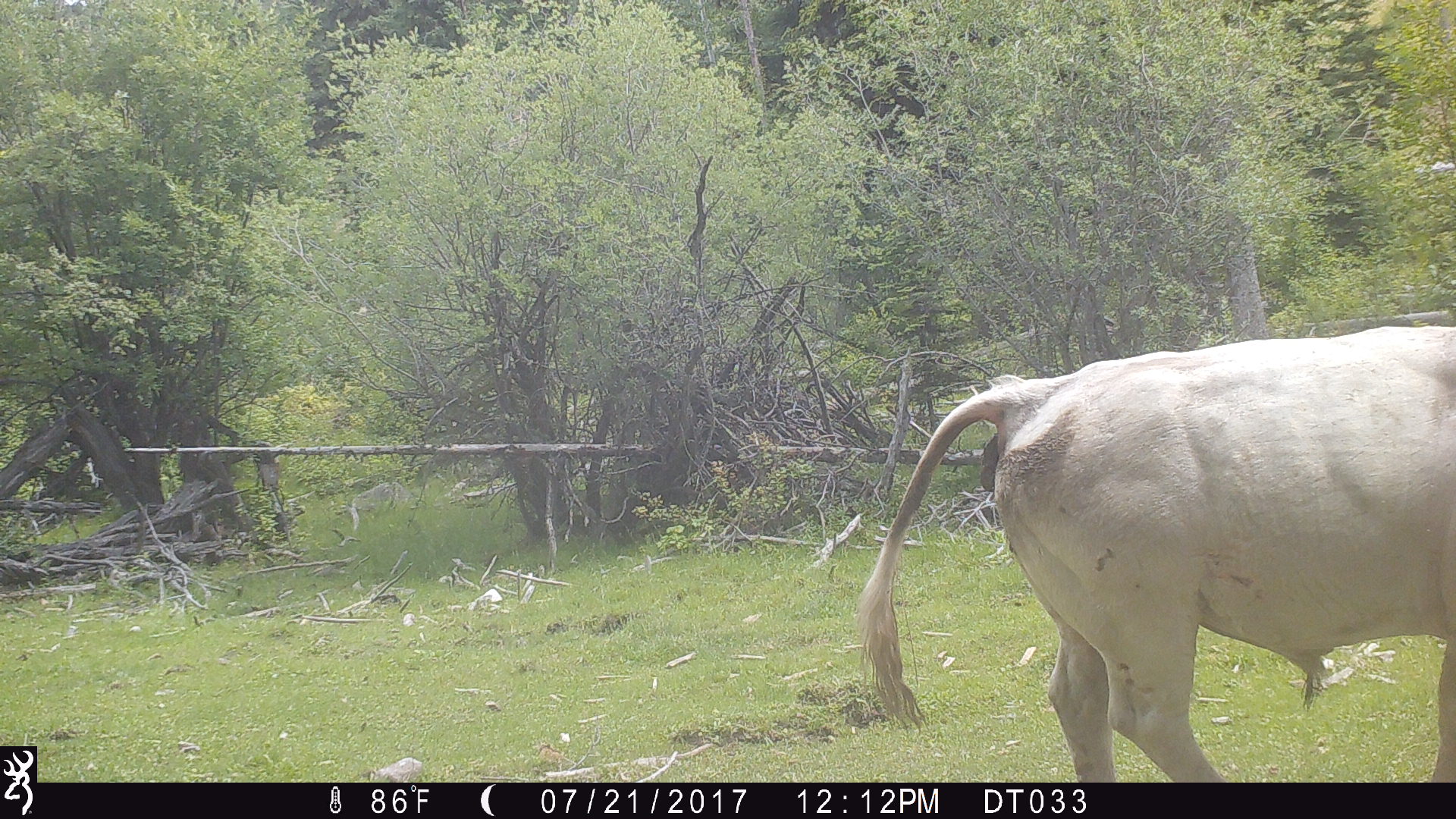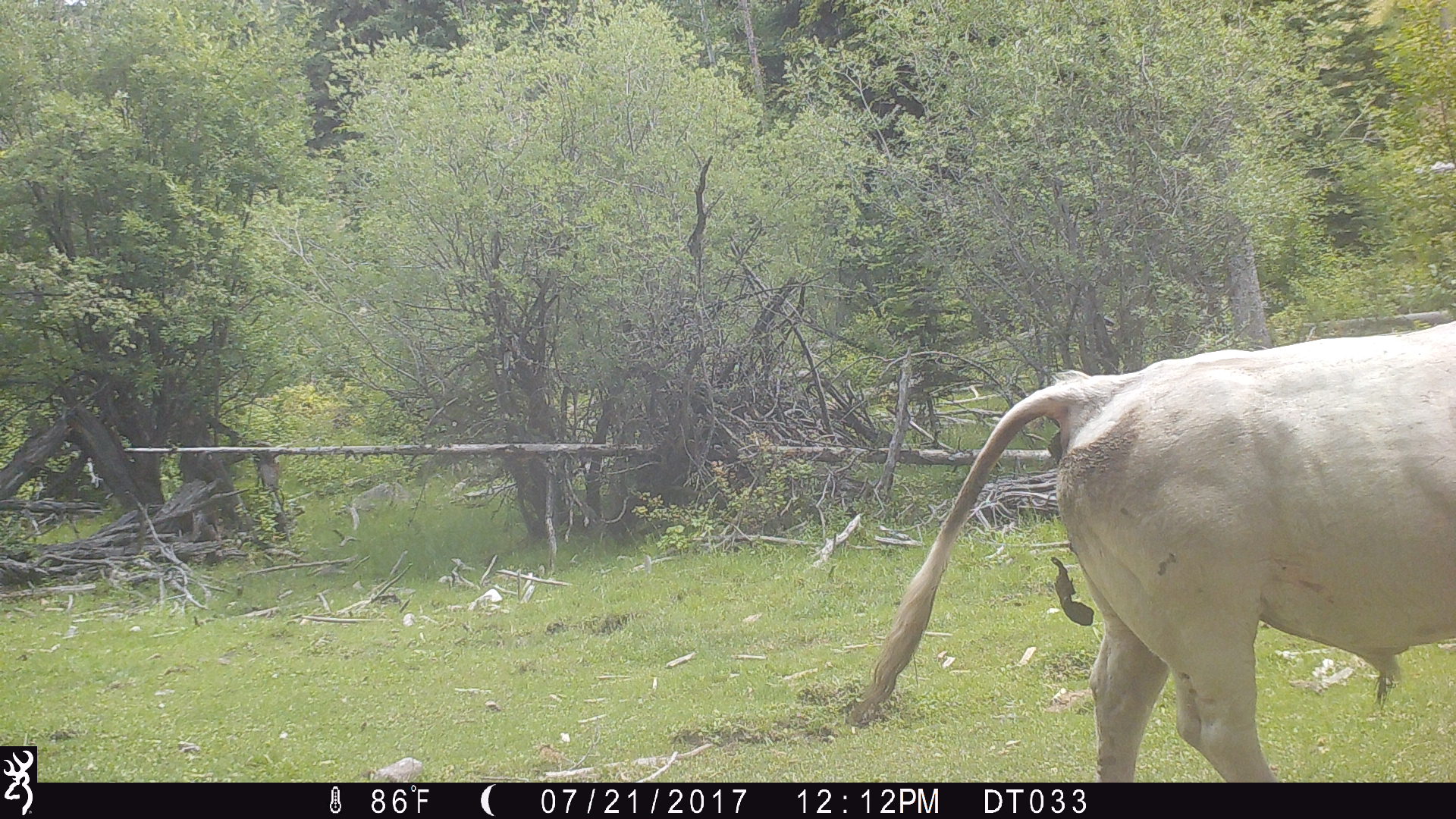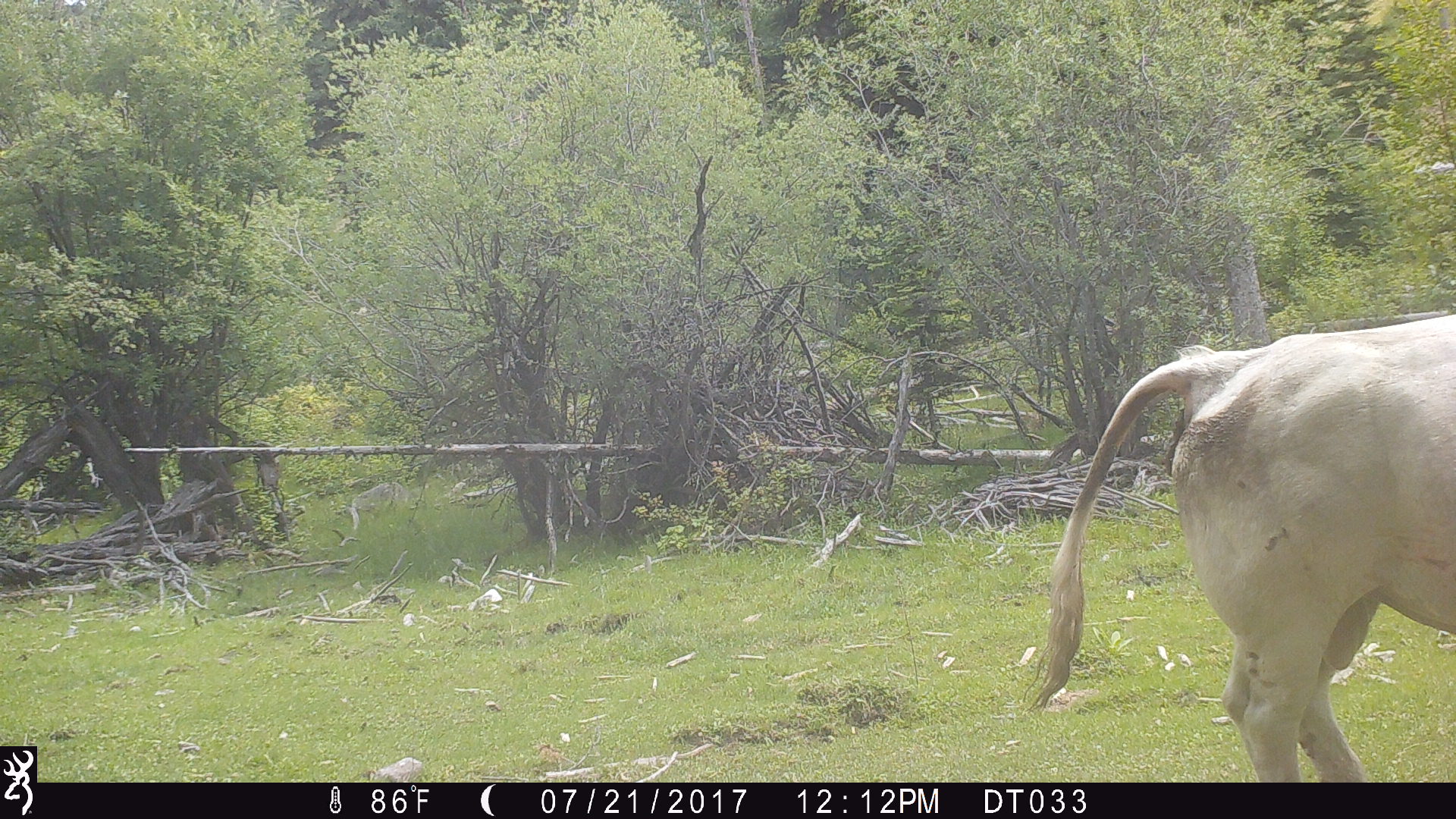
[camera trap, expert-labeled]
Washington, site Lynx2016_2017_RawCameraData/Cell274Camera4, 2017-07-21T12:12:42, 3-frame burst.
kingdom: Animalia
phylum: Chordata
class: Mammalia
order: Artiodactyla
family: Bovidae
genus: Bos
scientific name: Bos taurus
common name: domestic cattle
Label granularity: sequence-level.